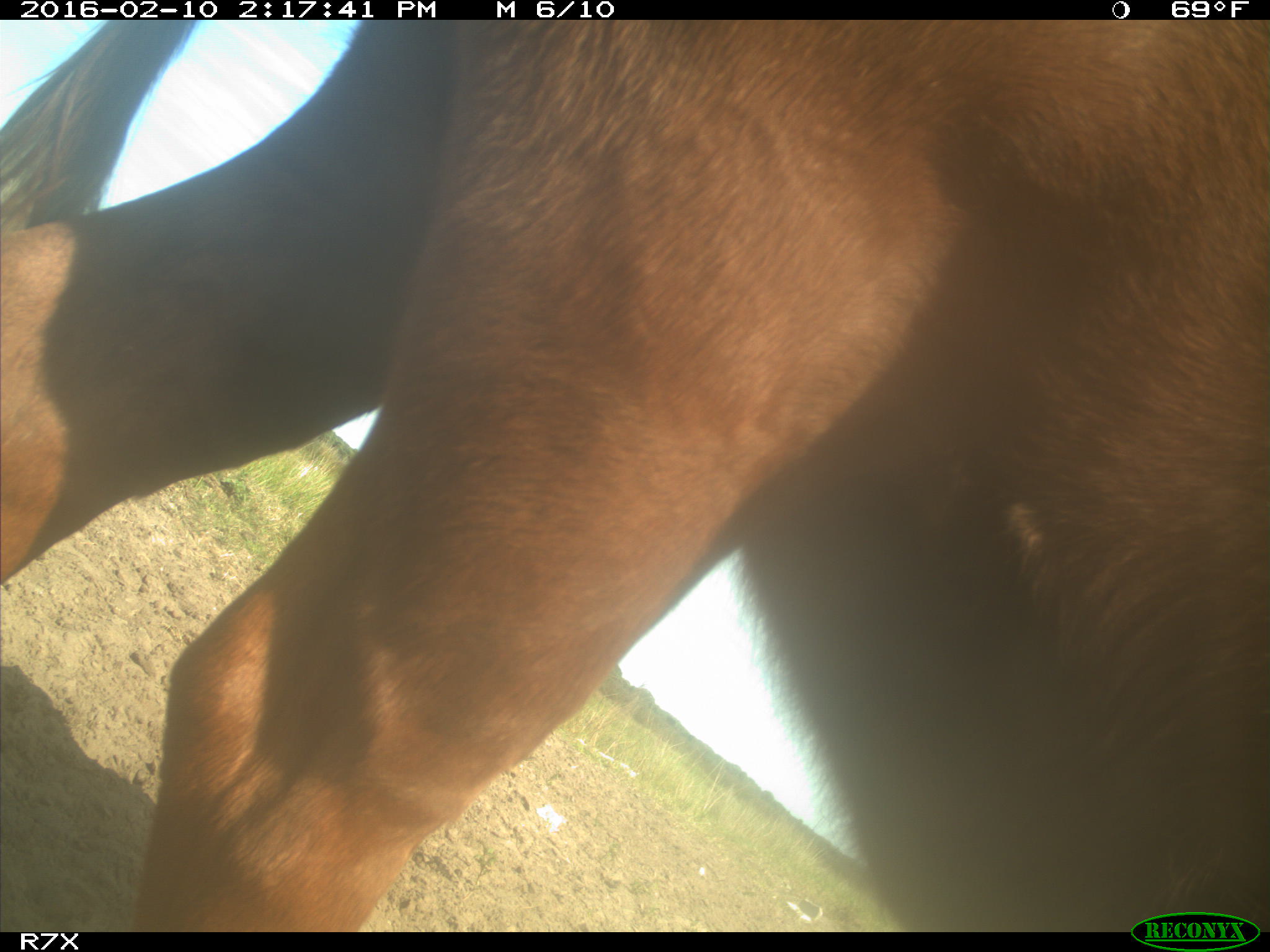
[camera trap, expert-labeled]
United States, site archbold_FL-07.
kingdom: Animalia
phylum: Chordata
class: Mammalia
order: Artiodactyla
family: Bovidae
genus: Bos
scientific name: Bos taurus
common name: domestic cow